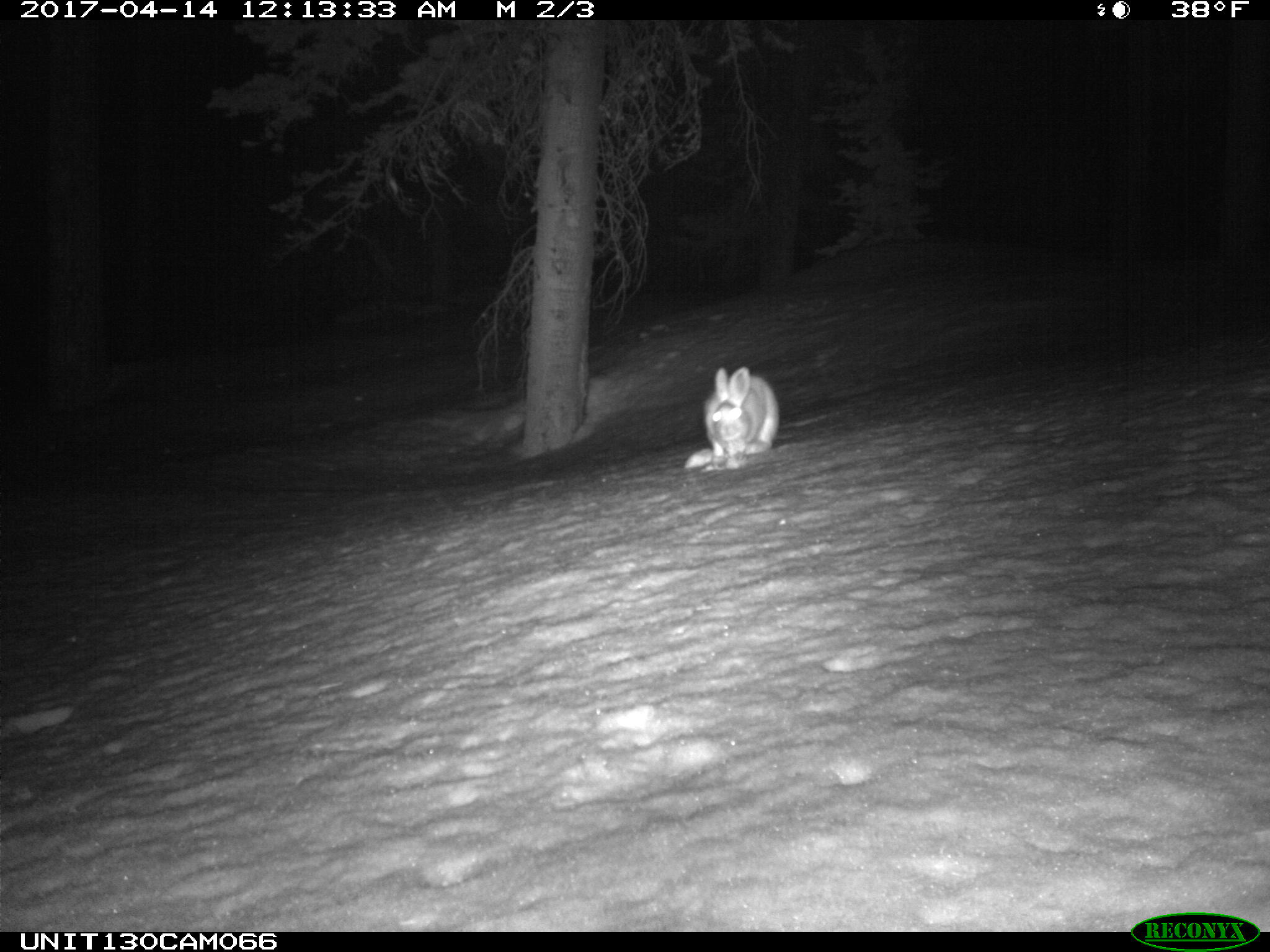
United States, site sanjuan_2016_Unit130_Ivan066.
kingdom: Animalia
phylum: Chordata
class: Mammalia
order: Lagomorpha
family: Leporidae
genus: Lepus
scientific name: Lepus americanus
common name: snowshoe hare